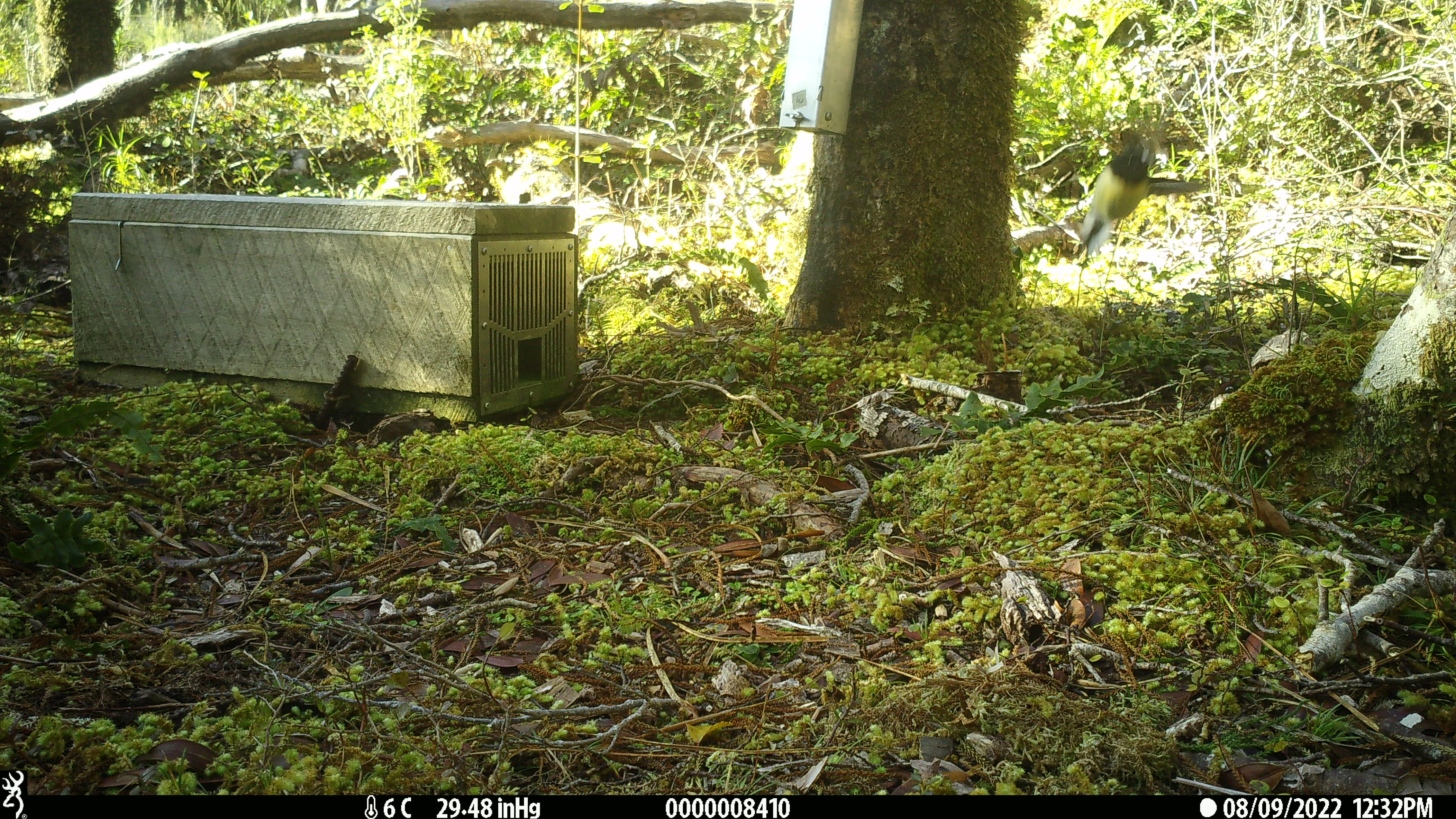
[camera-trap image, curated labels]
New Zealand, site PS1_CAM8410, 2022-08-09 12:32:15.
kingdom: Animalia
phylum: Chordata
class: Aves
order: Passeriformes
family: Petroicidae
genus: Petroica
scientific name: Petroica macrocephala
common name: tomtit